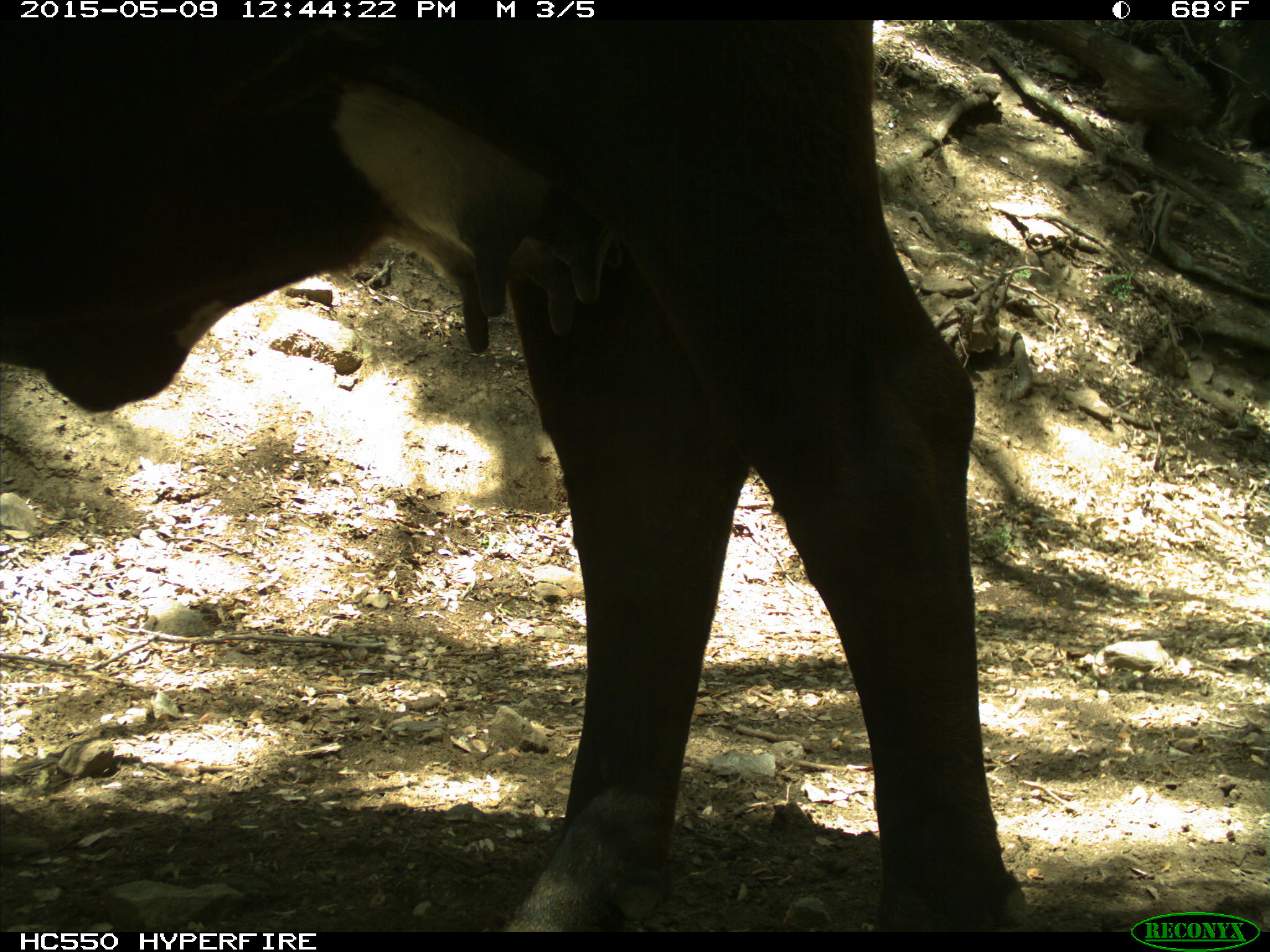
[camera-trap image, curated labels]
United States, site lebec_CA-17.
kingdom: Animalia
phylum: Chordata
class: Mammalia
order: Artiodactyla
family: Bovidae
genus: Bos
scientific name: Bos taurus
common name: domestic cow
Bos taurus (domestic cow).